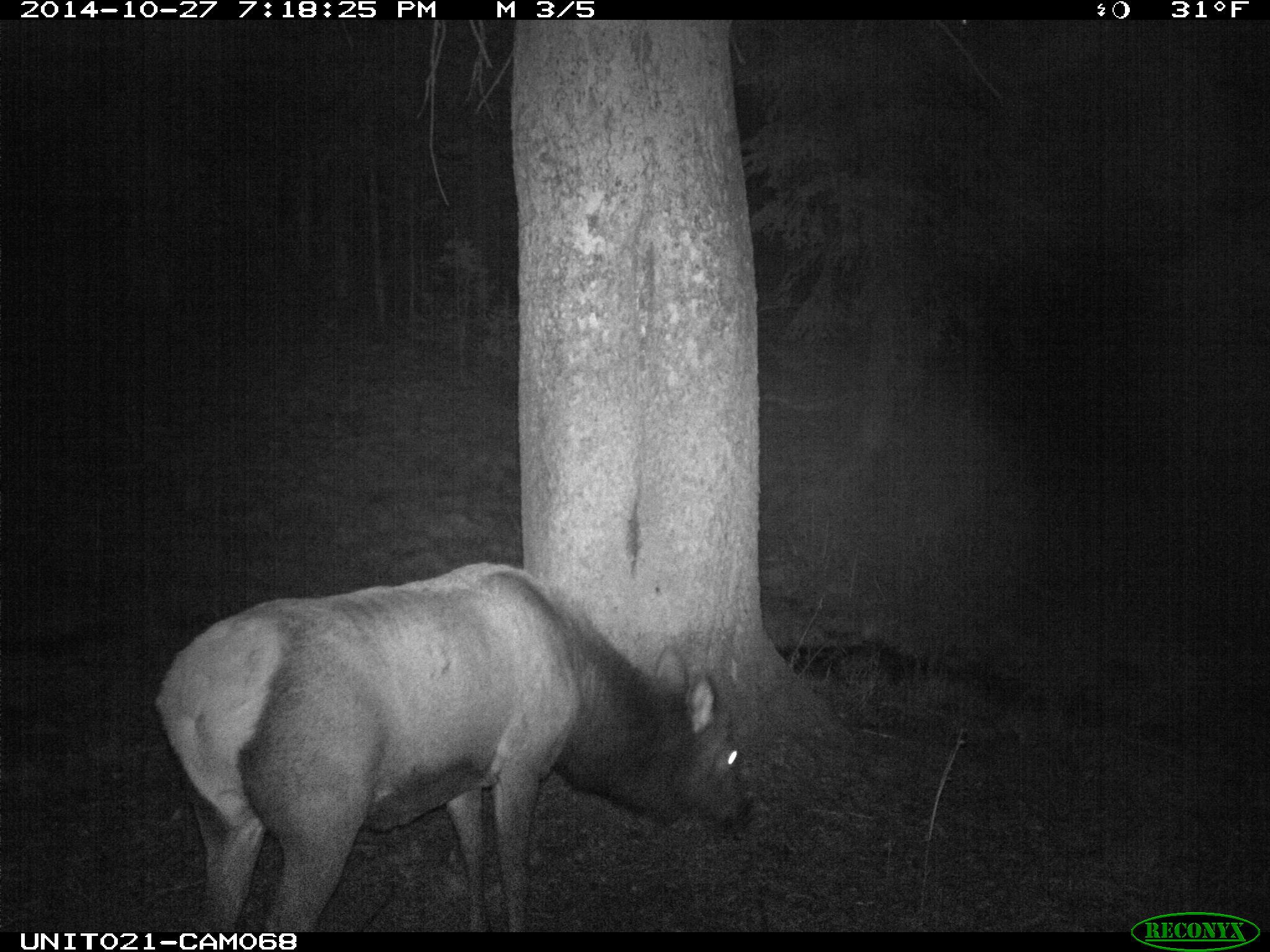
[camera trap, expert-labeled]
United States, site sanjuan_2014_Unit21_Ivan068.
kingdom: Animalia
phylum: Chordata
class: Mammalia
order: Artiodactyla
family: Cervidae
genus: Cervus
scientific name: Cervus elaphus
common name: red deer